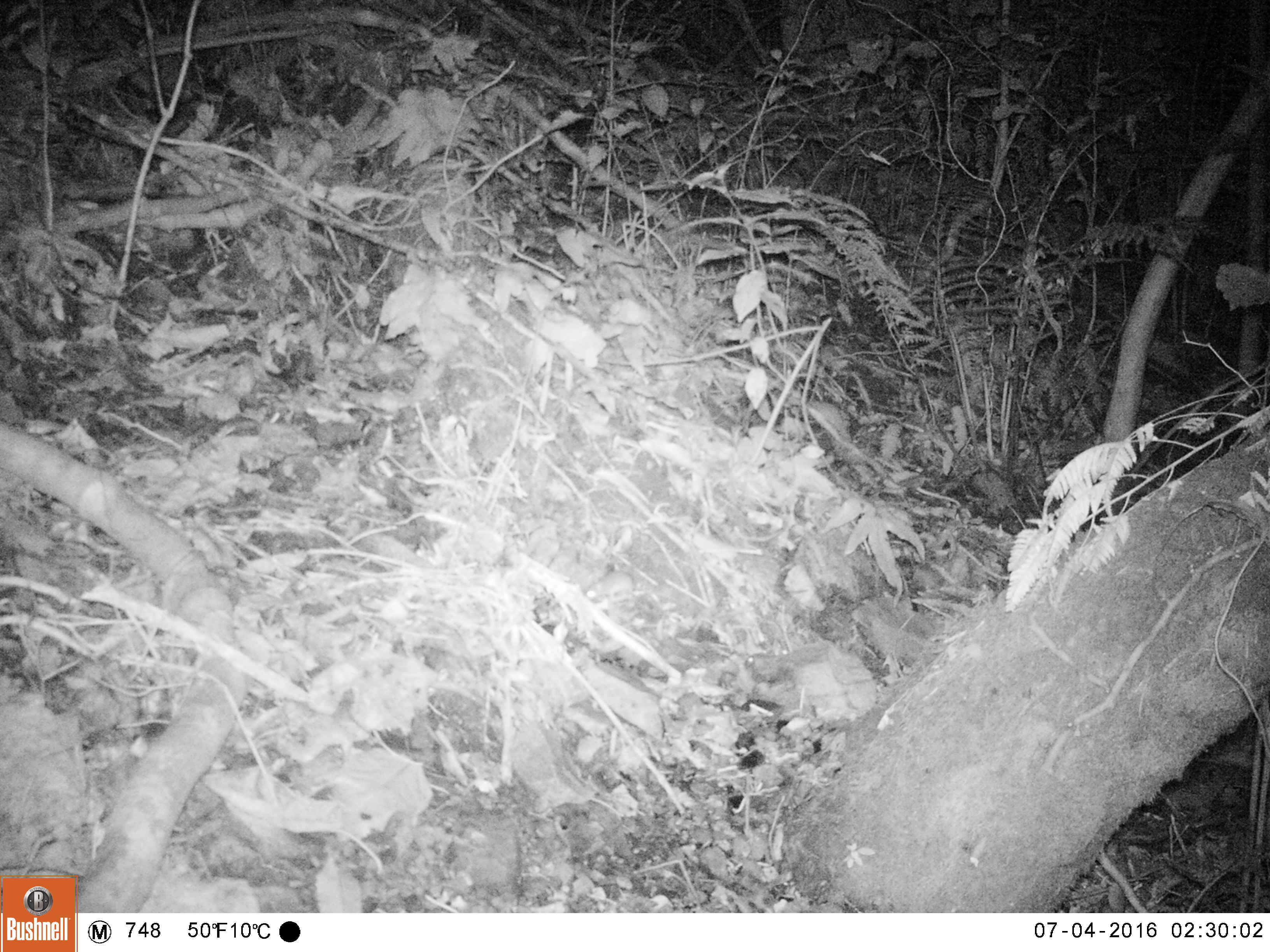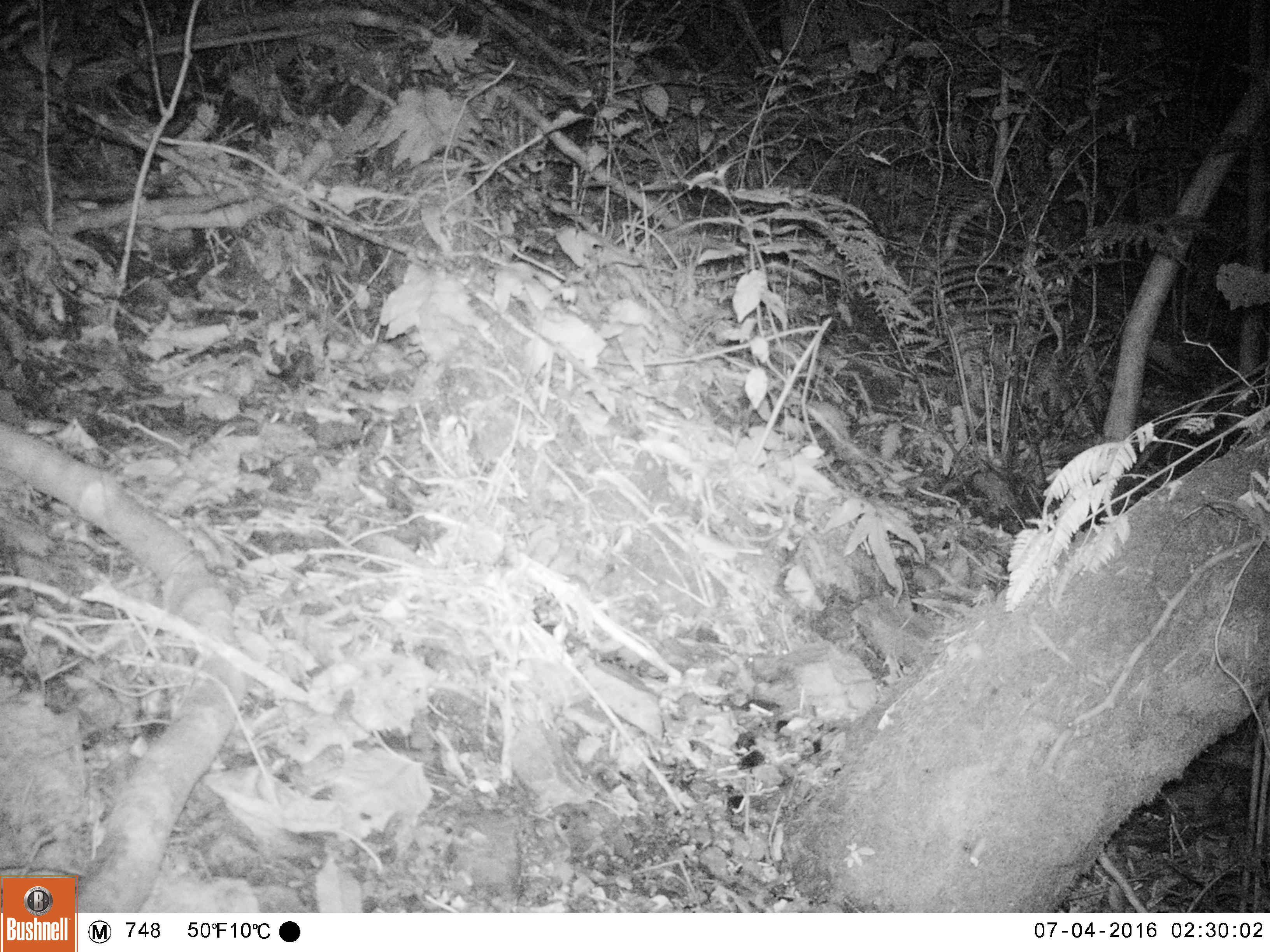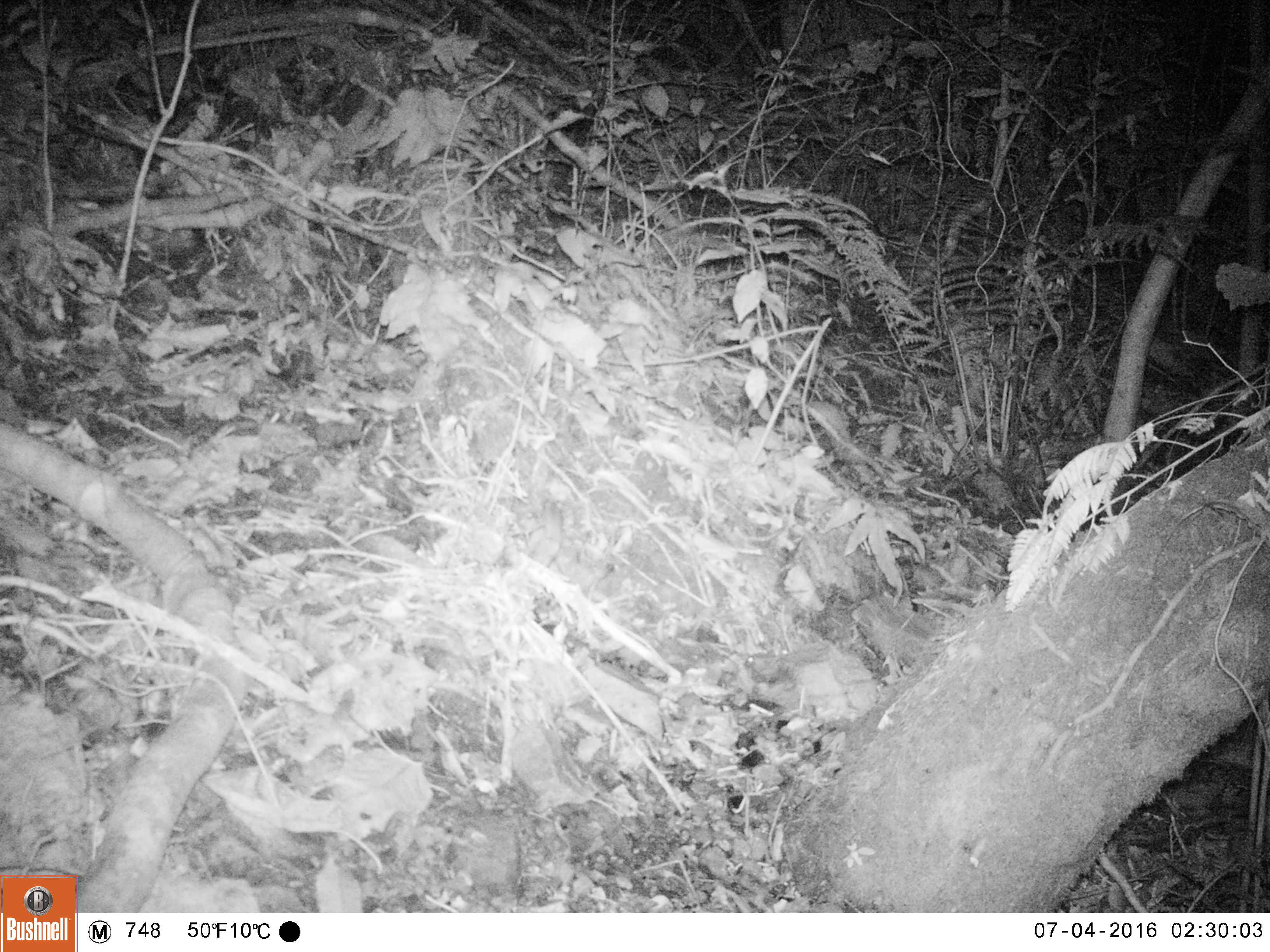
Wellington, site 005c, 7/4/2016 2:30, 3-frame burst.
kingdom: Animalia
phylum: Chordata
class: Mammalia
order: Rodentia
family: Muridae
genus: Mus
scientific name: Mus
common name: mouse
Mouse (Mus).